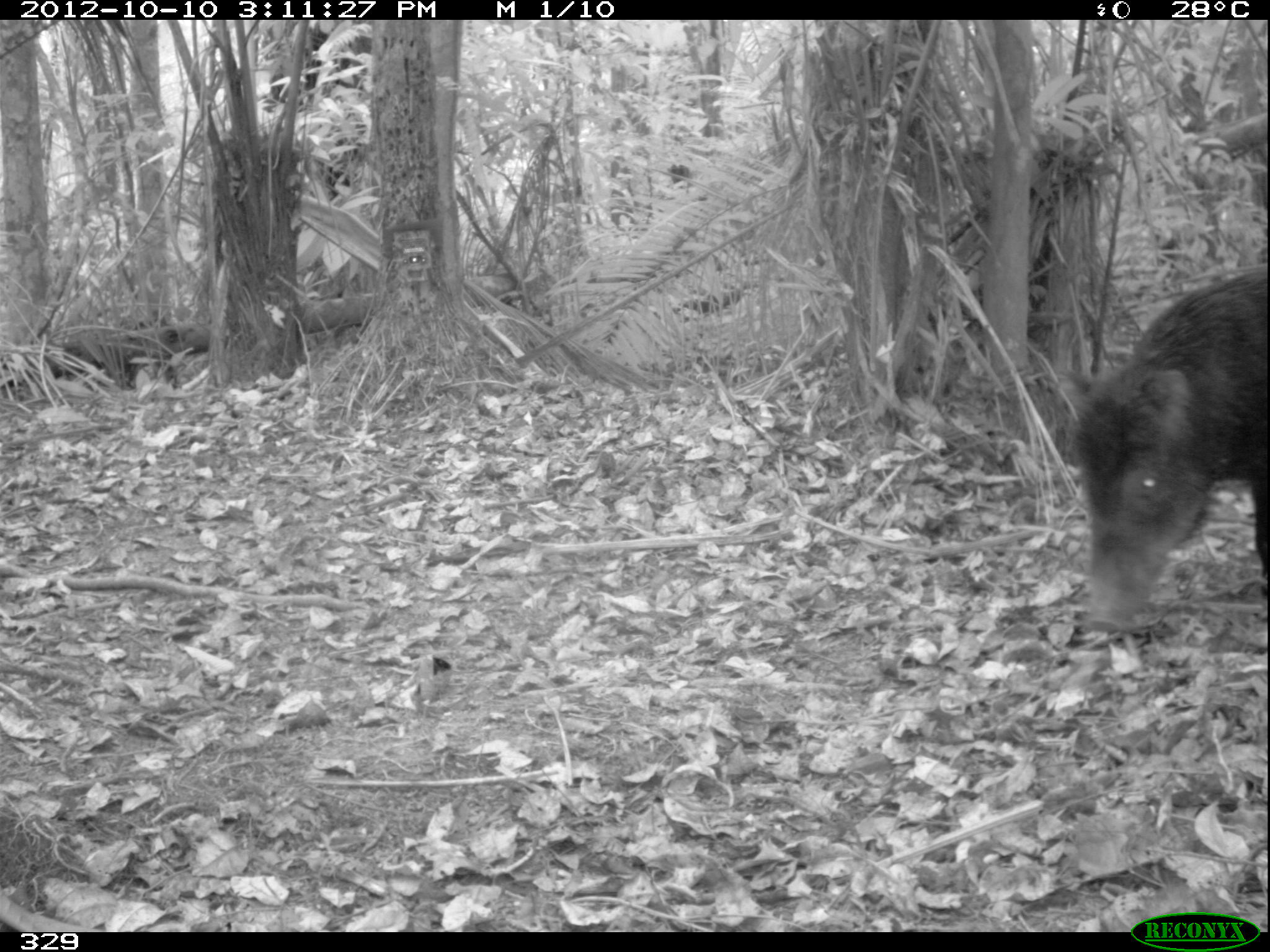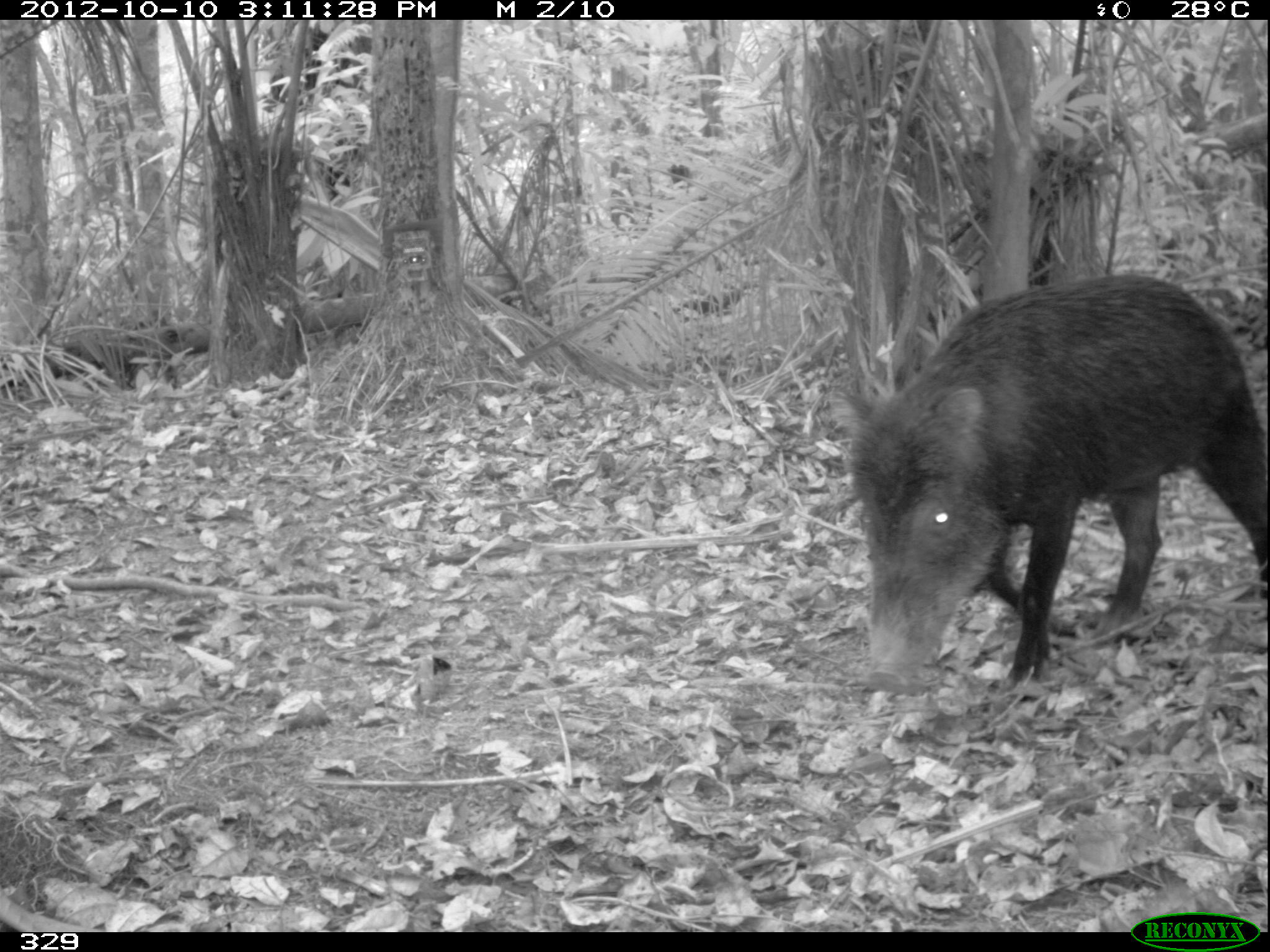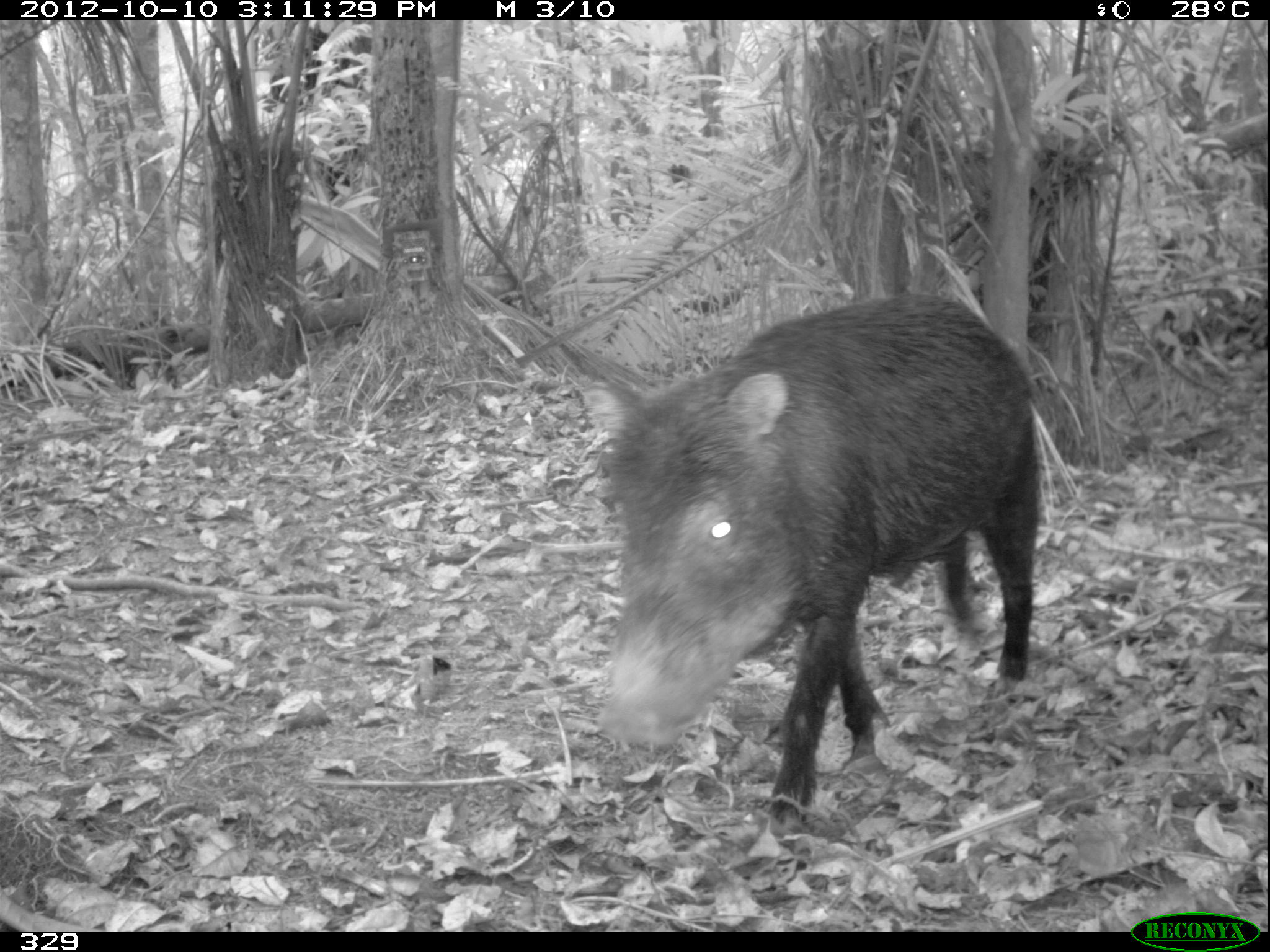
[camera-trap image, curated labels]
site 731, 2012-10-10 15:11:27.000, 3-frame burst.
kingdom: Animalia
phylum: Chordata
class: Mammalia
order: Artiodactyla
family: Tayassuidae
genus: Tayassu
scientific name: Tayassu pecari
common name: white-lipped peccary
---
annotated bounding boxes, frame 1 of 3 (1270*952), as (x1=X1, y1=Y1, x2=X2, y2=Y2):
tayassu pecari: (x1=1061, y1=266, x2=1267, y2=625)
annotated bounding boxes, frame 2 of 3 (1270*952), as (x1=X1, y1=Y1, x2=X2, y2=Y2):
tayassu pecari: (x1=849, y1=272, x2=1270, y2=697)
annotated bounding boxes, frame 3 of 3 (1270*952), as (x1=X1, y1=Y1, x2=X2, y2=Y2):
tayassu pecari: (x1=600, y1=292, x2=1041, y2=827)